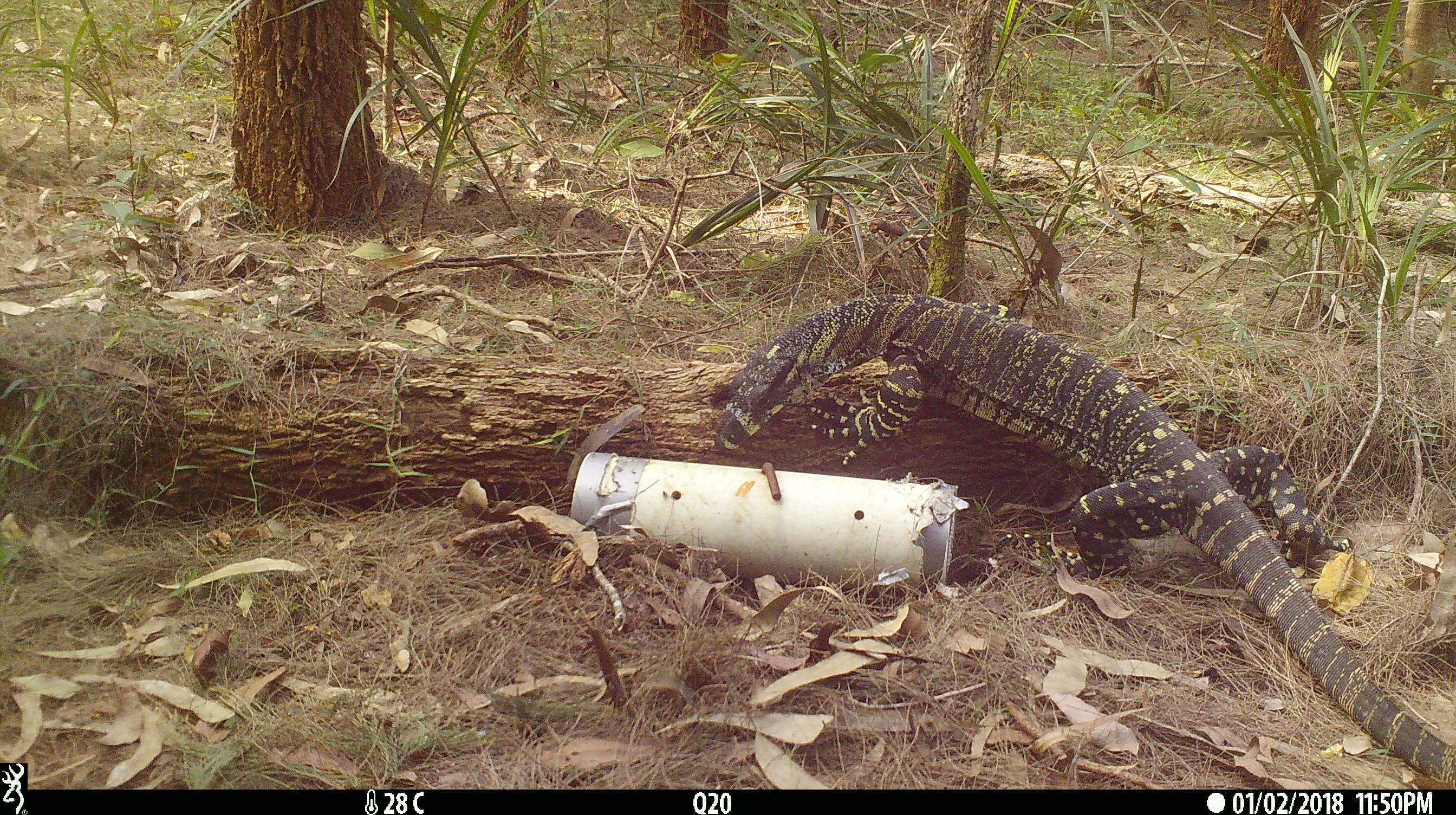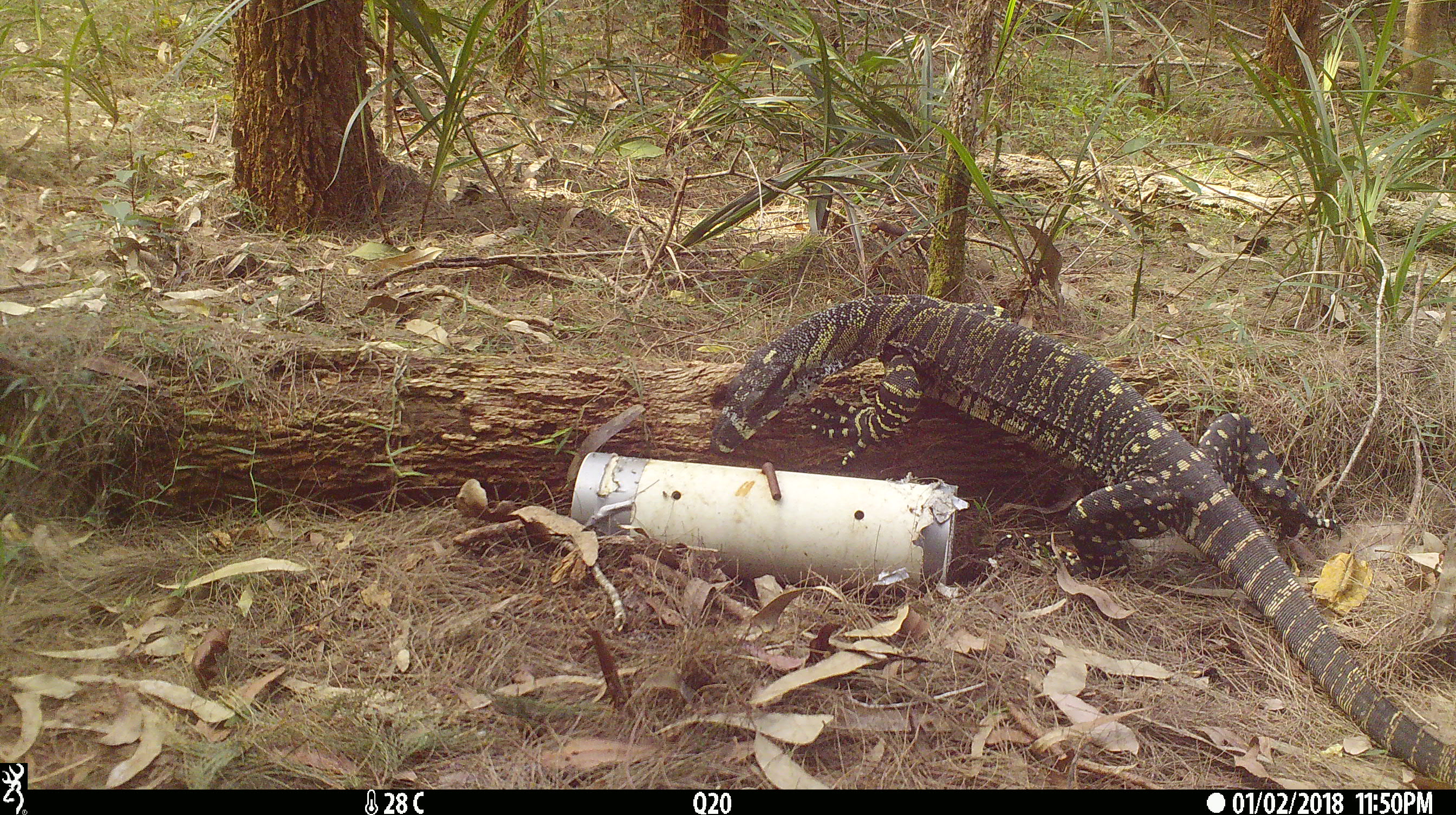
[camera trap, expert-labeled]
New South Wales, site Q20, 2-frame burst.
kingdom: Animalia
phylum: Chordata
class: Reptilia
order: Squamata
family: Varanidae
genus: Varanus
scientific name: Varanus varius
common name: lace monitor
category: goanna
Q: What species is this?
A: Goanna (lace monitor) (Varanus varius).